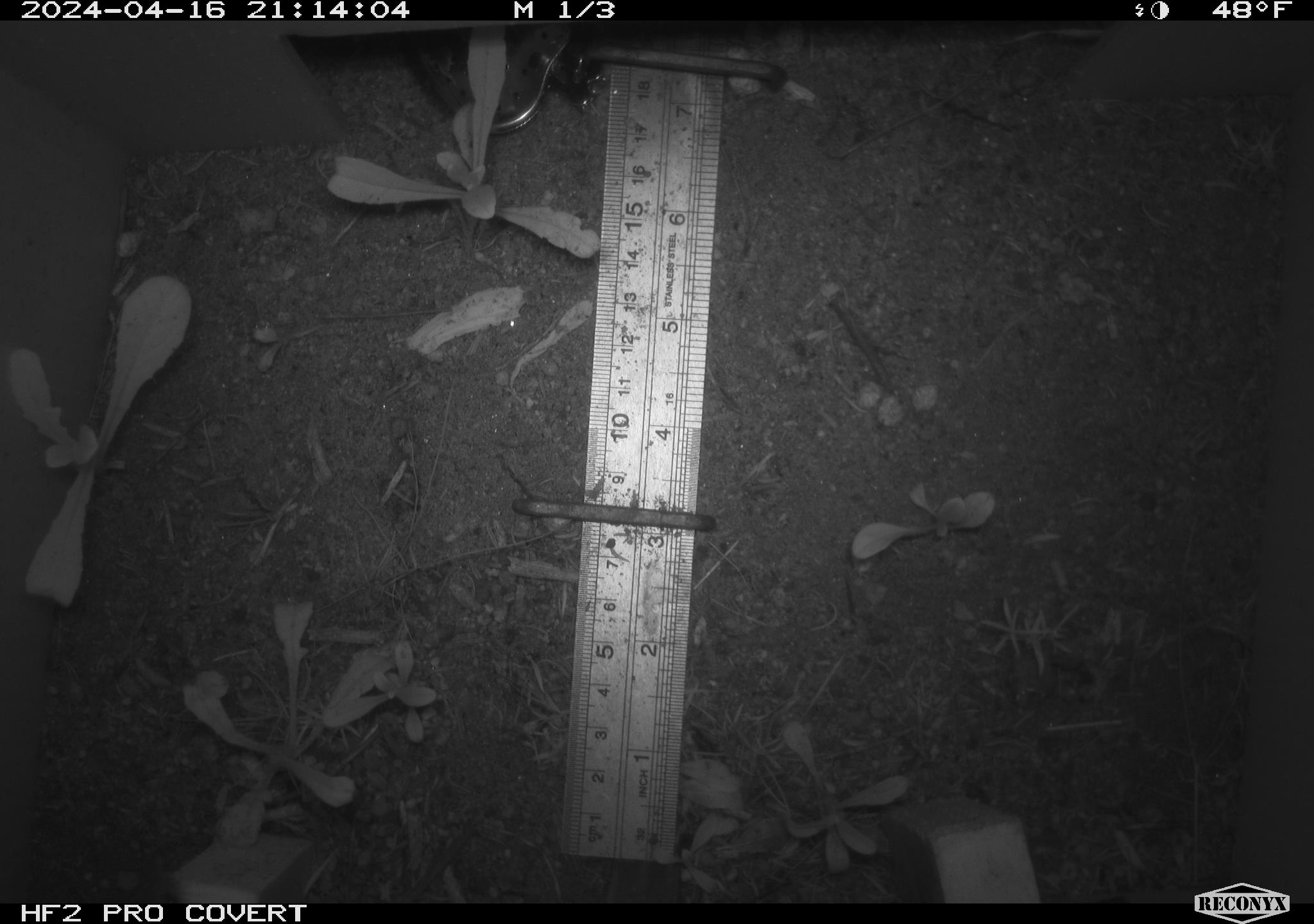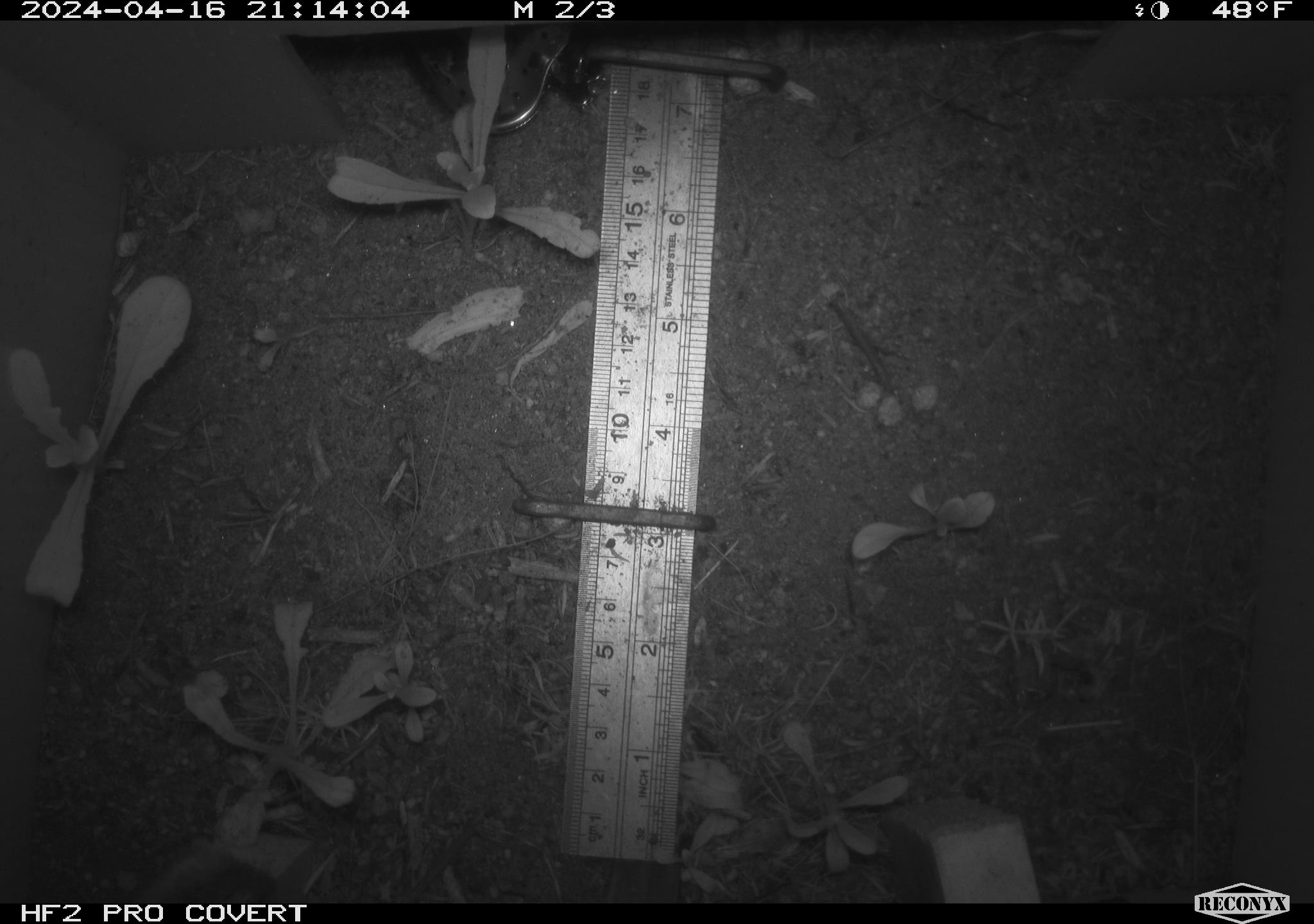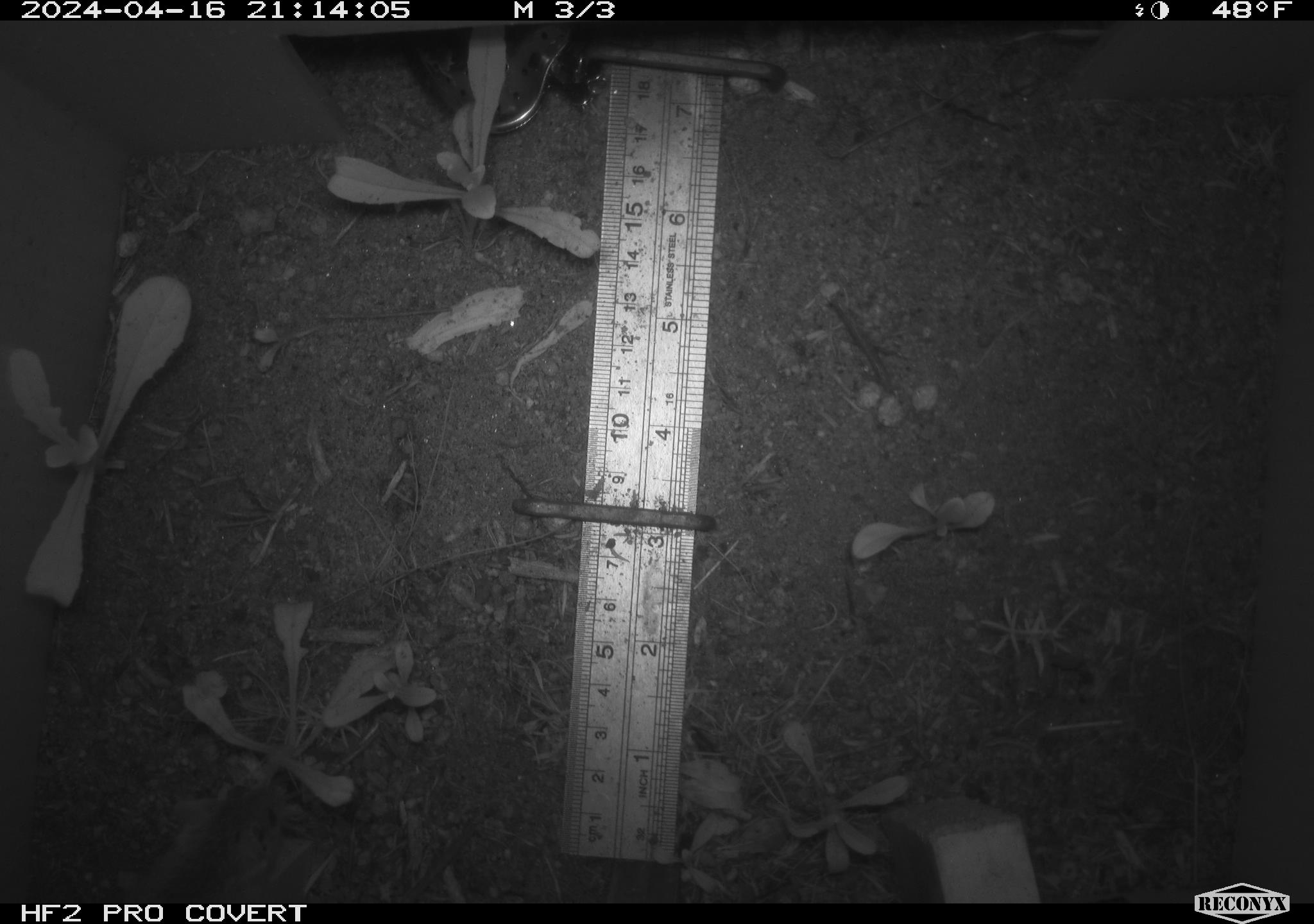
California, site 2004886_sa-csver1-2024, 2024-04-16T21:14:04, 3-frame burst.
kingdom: Animalia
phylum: Chordata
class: Mammalia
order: Rodentia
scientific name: Rodentia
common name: rodent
Rodent (Rodentia).